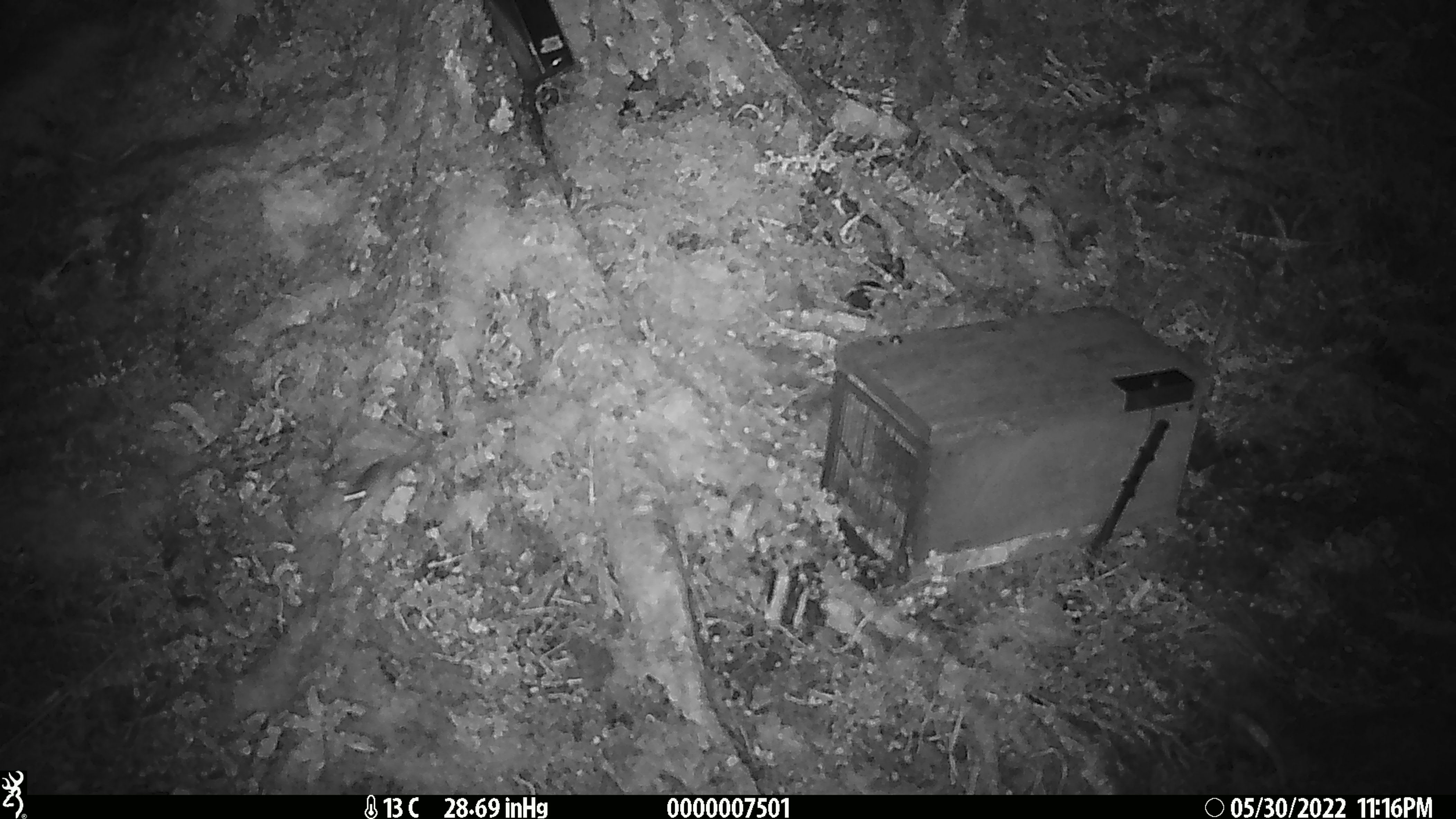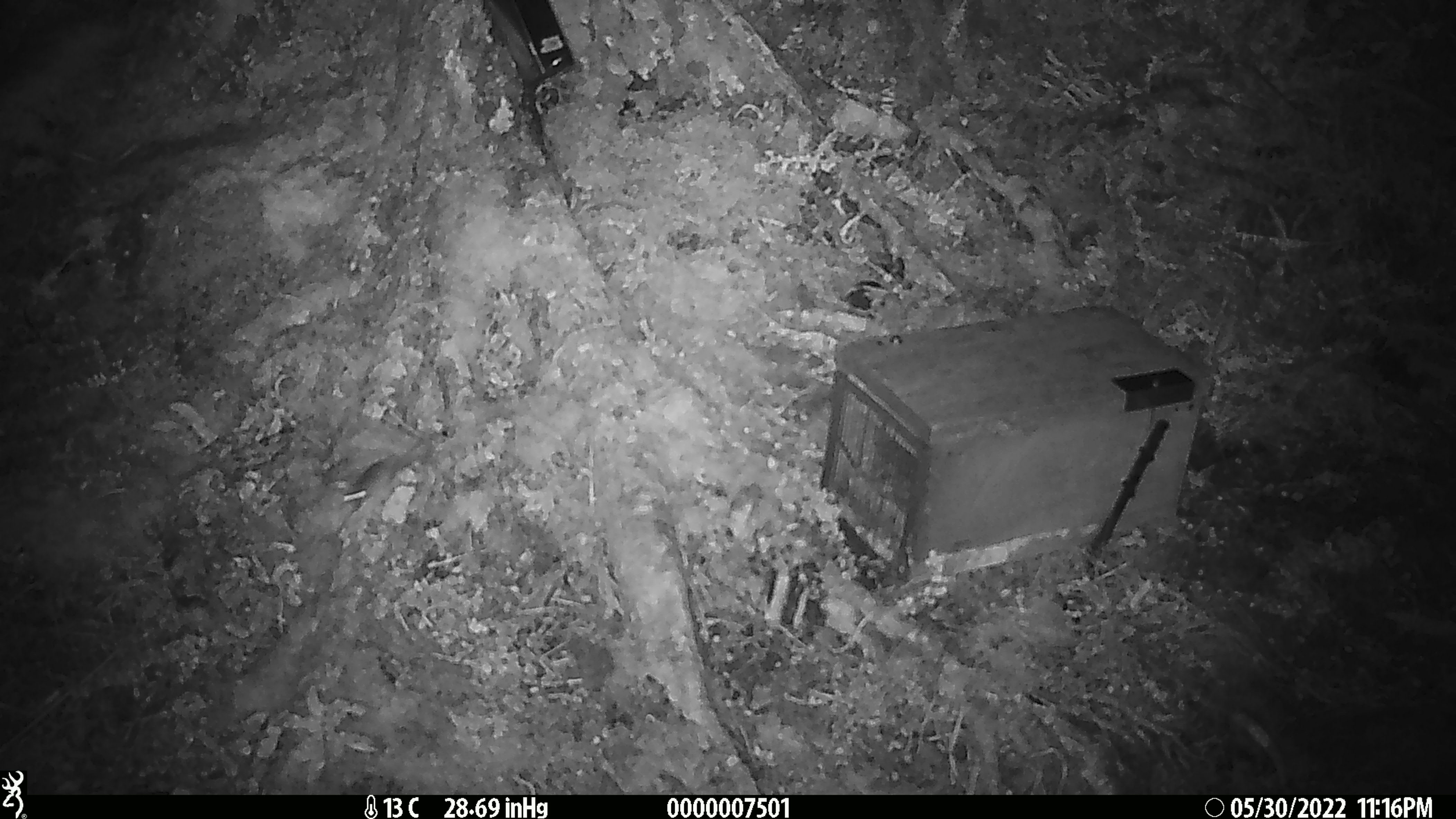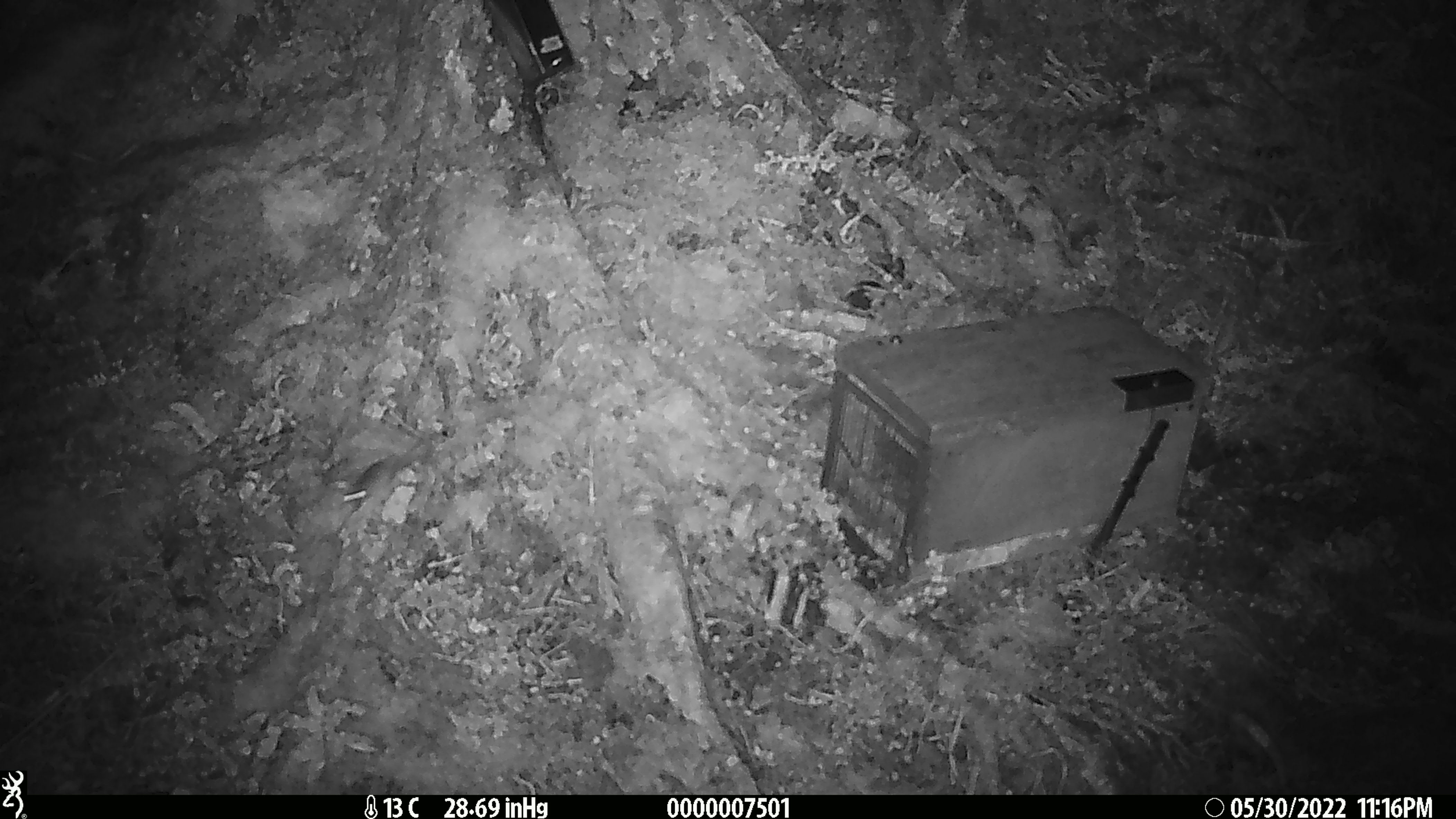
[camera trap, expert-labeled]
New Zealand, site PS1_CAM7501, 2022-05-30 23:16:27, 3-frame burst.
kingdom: Animalia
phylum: Chordata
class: Mammalia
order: Rodentia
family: Muridae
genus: Mus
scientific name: Mus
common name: mouse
Mouse (Mus).